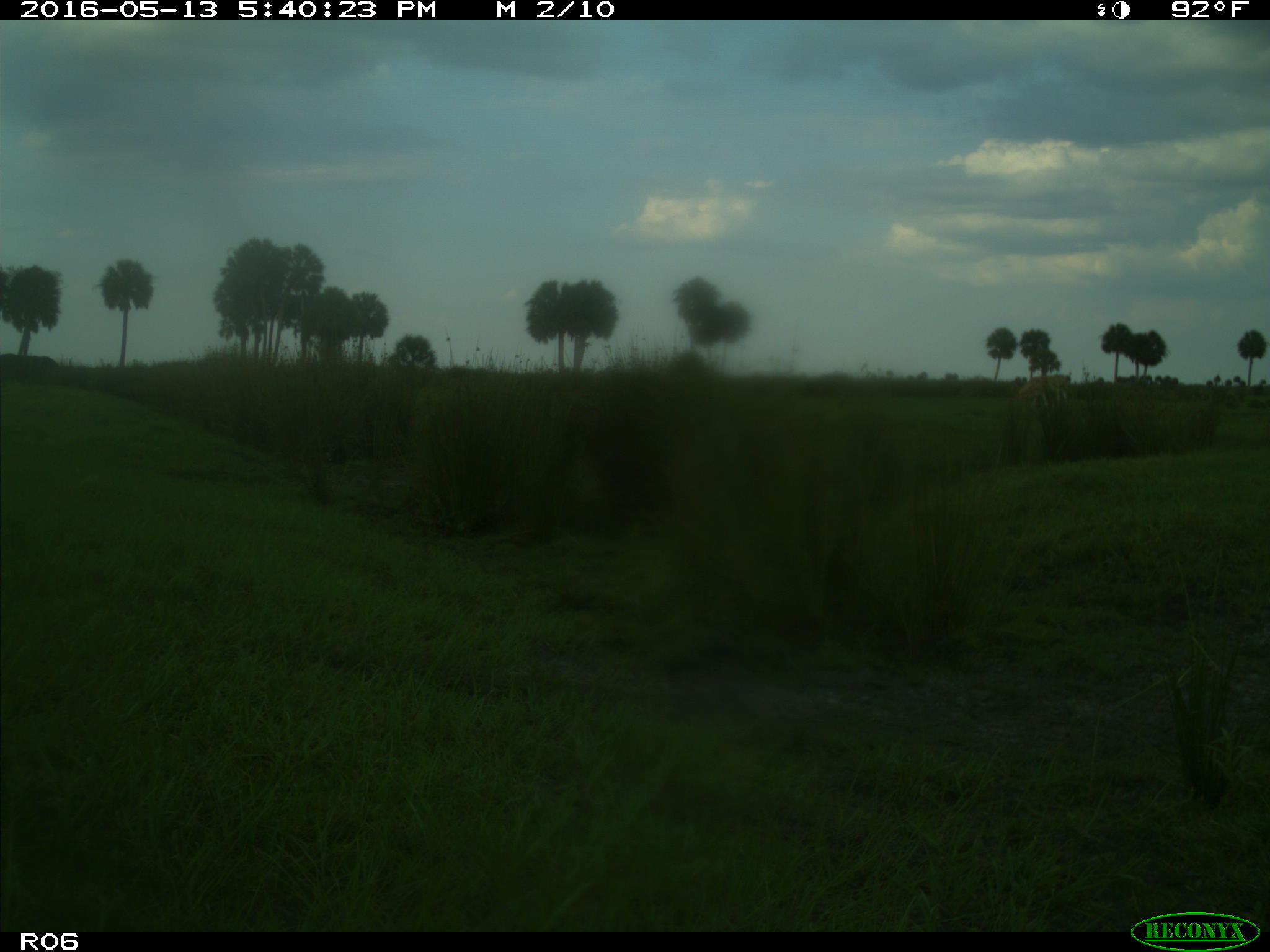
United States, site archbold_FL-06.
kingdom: Animalia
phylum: Chordata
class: Mammalia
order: Artiodactyla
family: Bovidae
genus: Bos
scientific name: Bos taurus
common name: domestic cow